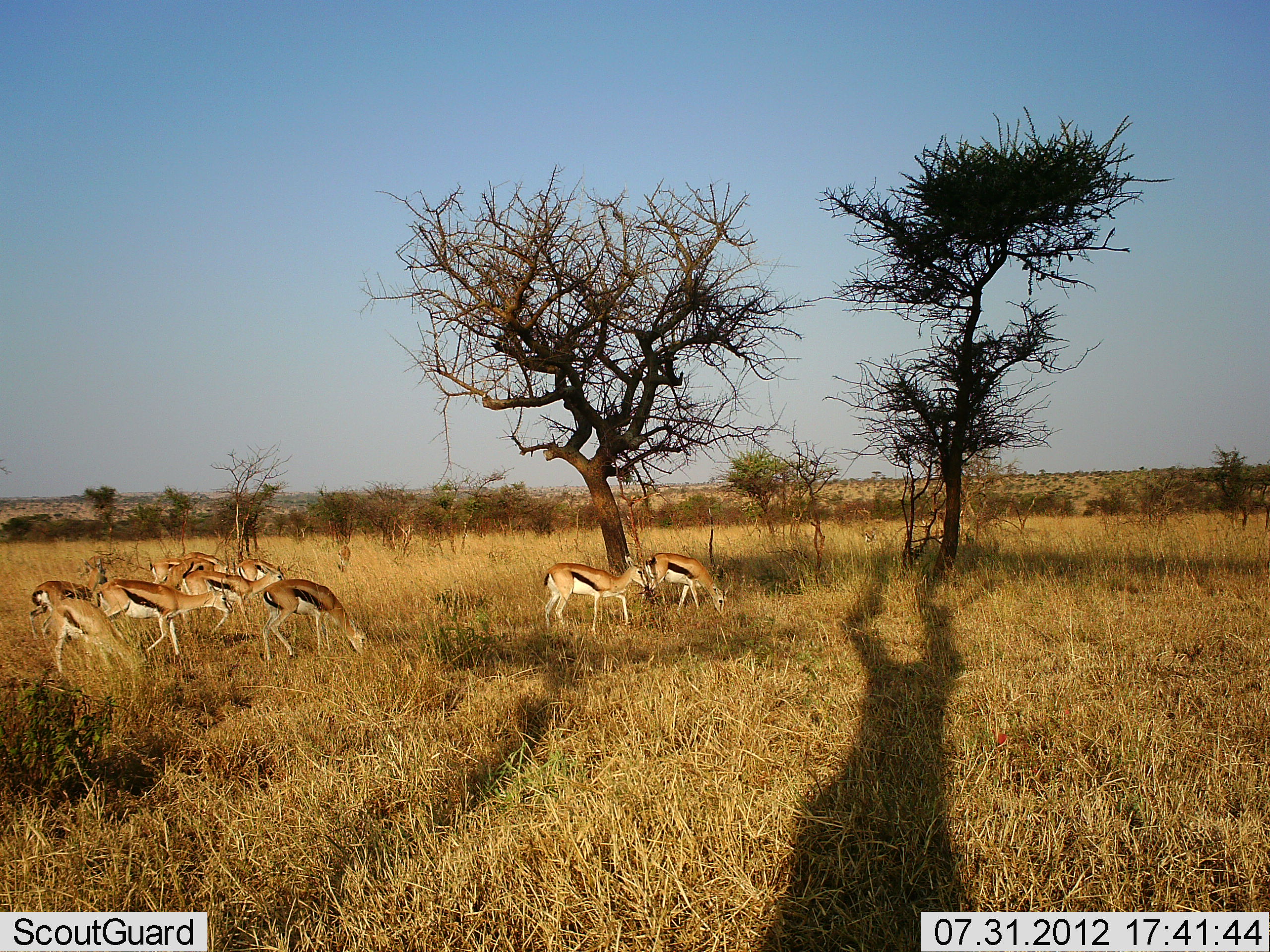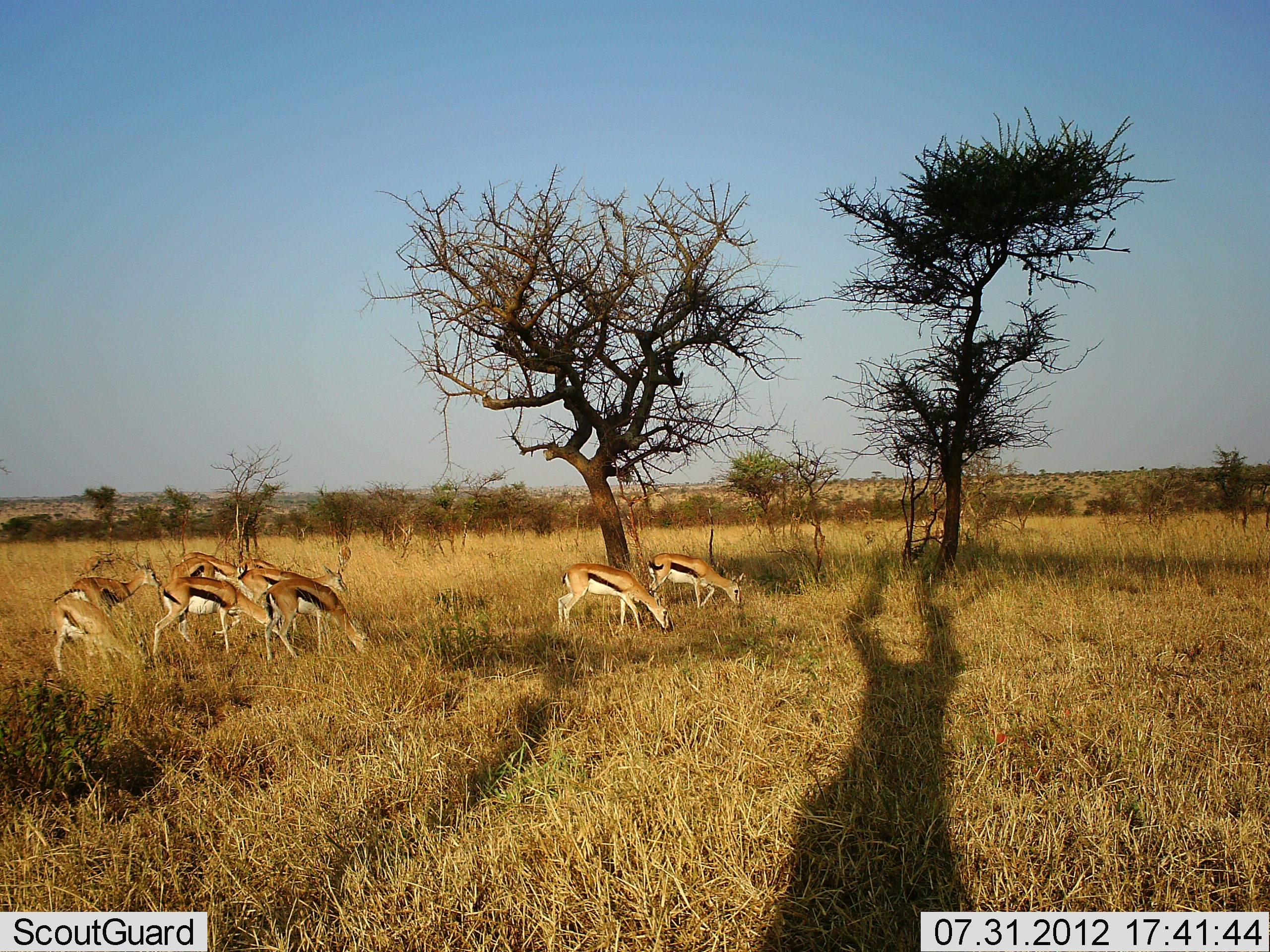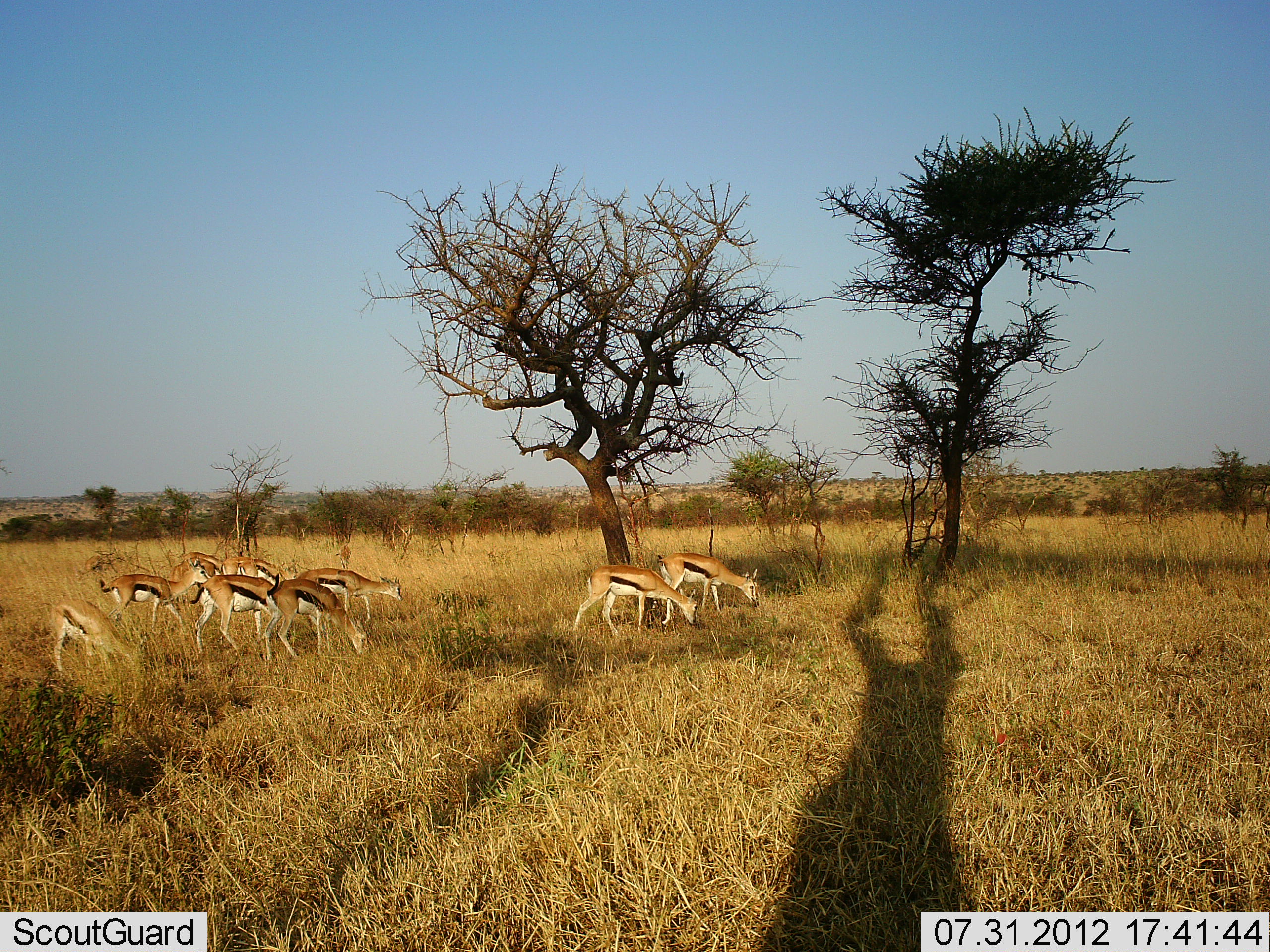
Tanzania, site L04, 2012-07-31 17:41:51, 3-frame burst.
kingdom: Animalia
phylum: Chordata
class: Mammalia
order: Artiodactyla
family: Bovidae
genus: Eudorcas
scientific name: Eudorcas thomsonii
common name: thomson's gazelle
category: gazellethomsons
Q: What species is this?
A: Gazellethomsons (thomson's gazelle) (Eudorcas thomsonii).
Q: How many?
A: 10.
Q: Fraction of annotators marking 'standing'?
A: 30%.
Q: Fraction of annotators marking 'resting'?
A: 0%.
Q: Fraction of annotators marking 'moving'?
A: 80%.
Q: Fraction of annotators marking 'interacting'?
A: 0%.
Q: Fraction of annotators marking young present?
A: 0%.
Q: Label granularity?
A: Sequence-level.